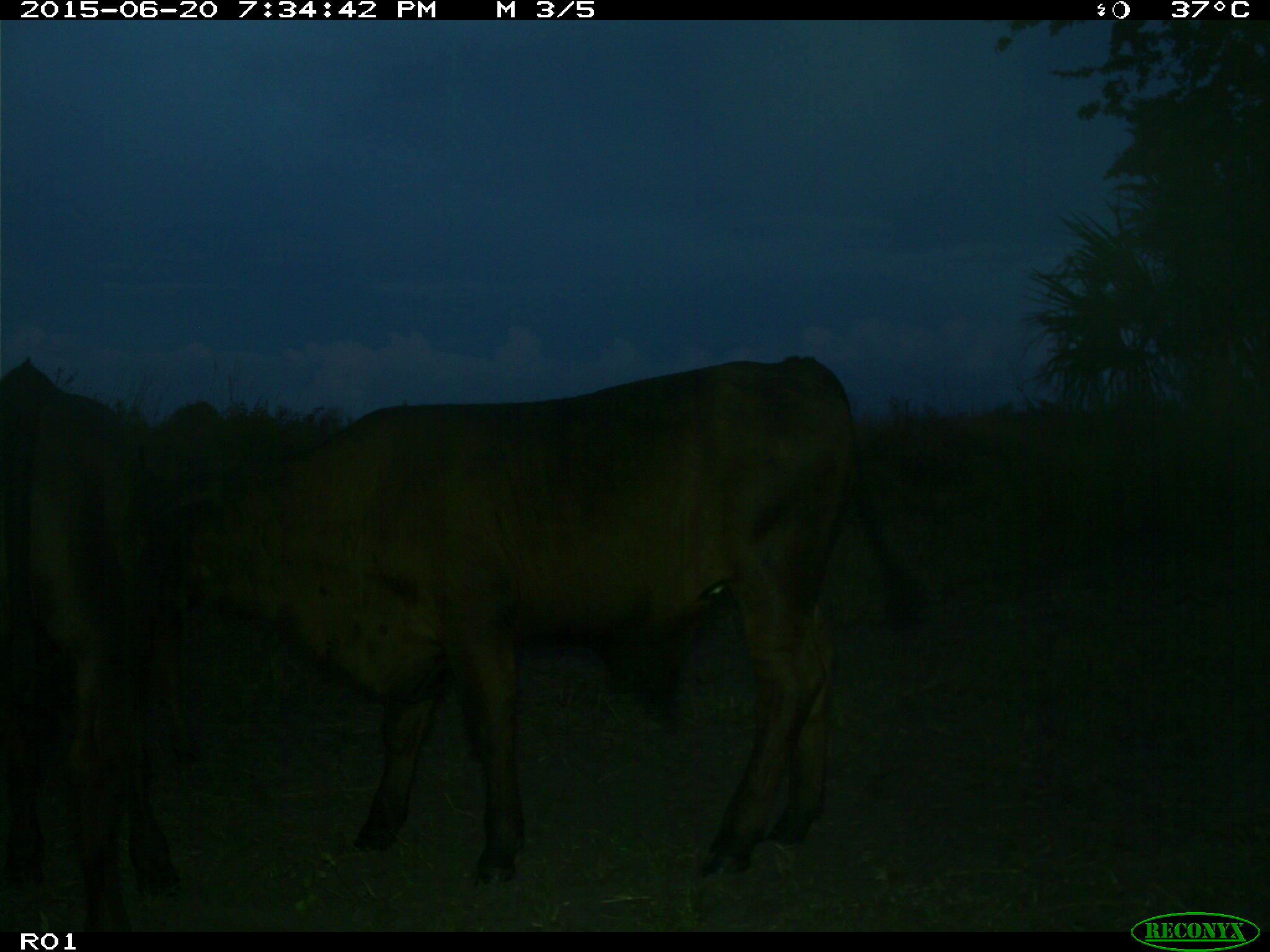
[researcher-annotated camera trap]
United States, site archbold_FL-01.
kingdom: Animalia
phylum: Chordata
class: Mammalia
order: Artiodactyla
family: Bovidae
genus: Bos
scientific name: Bos taurus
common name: domestic cow